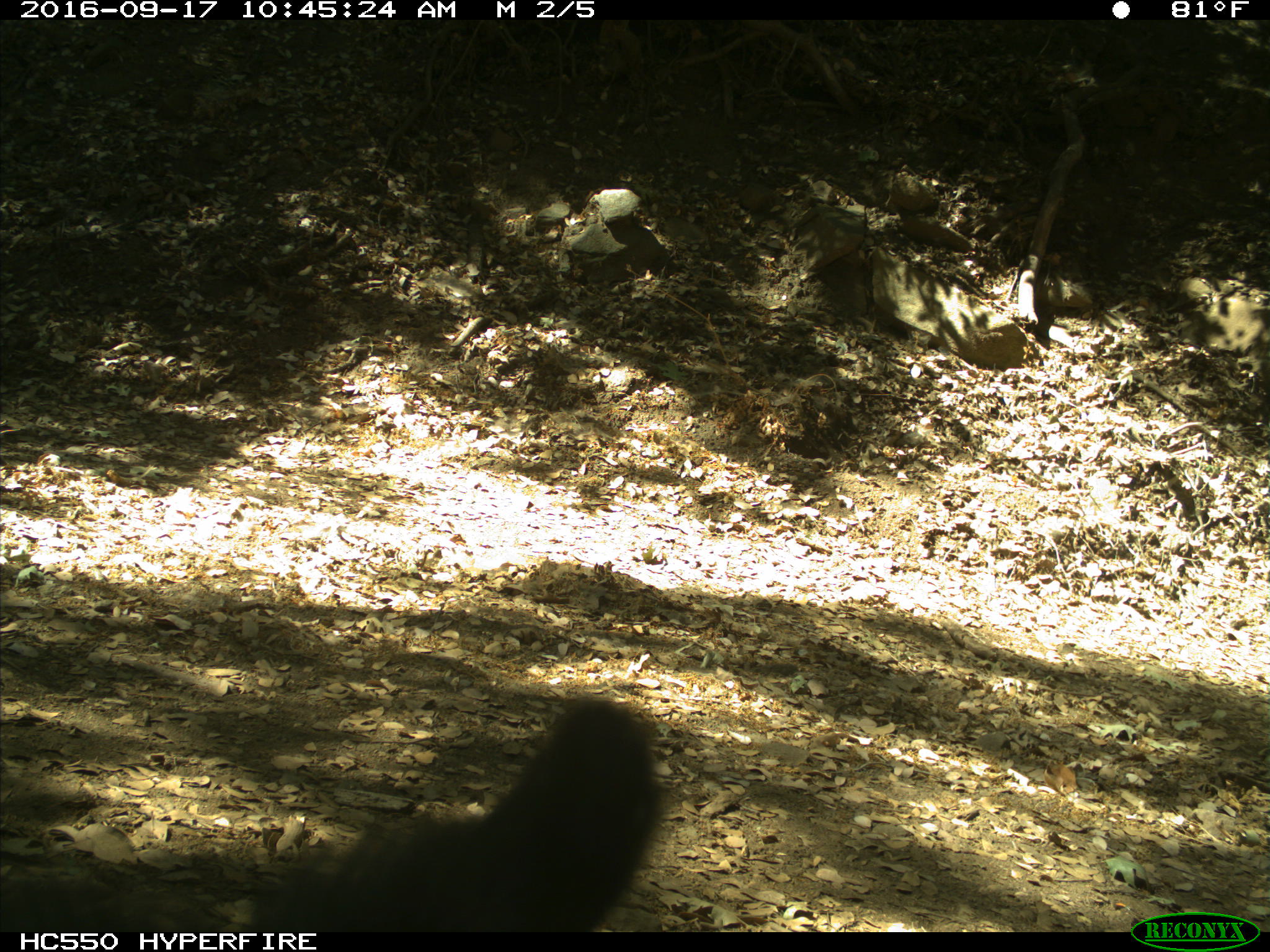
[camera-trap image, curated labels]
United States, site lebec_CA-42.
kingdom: Animalia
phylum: Chordata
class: Mammalia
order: Carnivora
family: Ursidae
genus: Ursus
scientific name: Ursus americanus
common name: american black bear